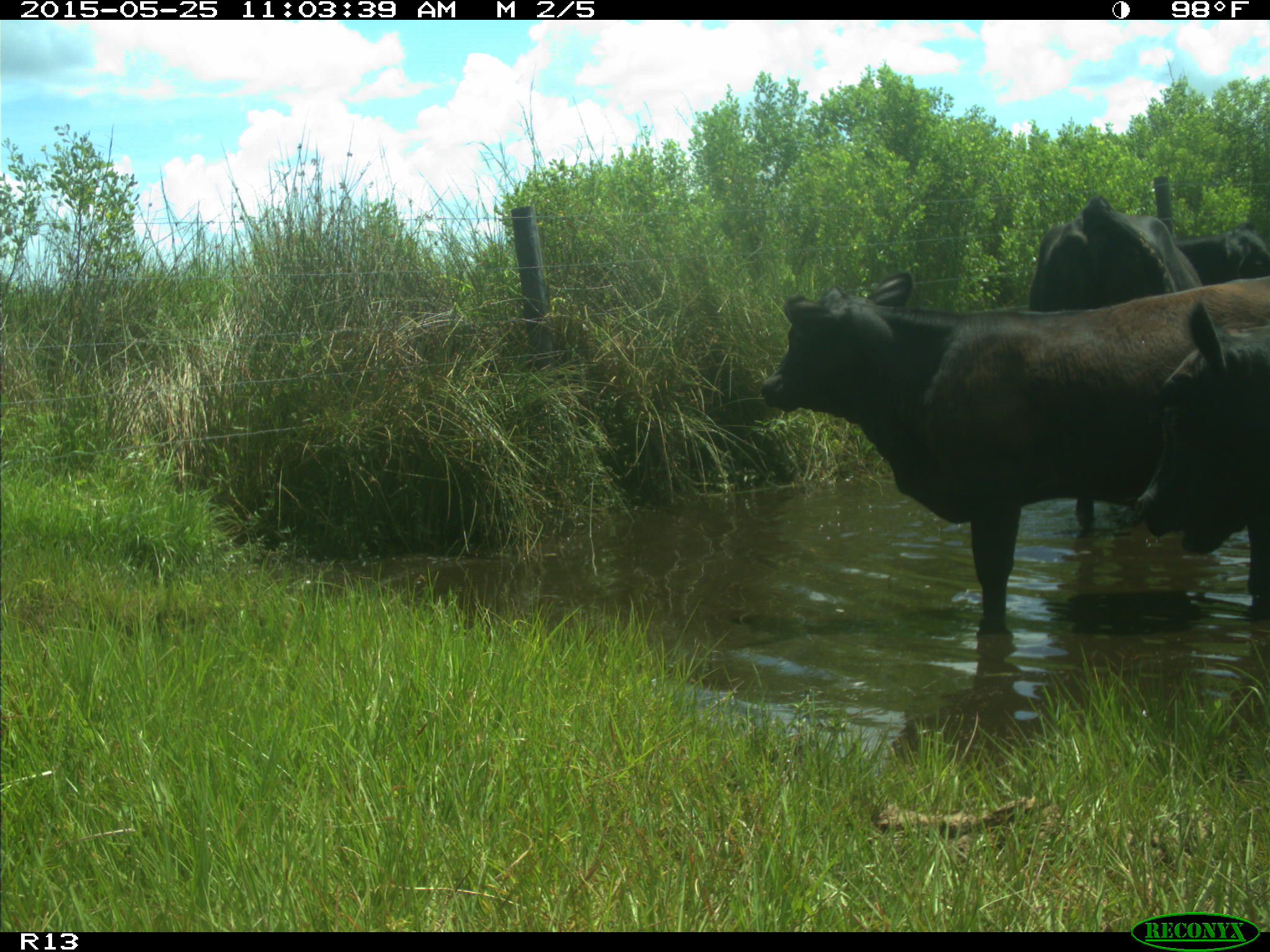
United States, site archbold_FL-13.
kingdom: Animalia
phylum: Chordata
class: Mammalia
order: Artiodactyla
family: Bovidae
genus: Bos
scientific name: Bos taurus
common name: domestic cow